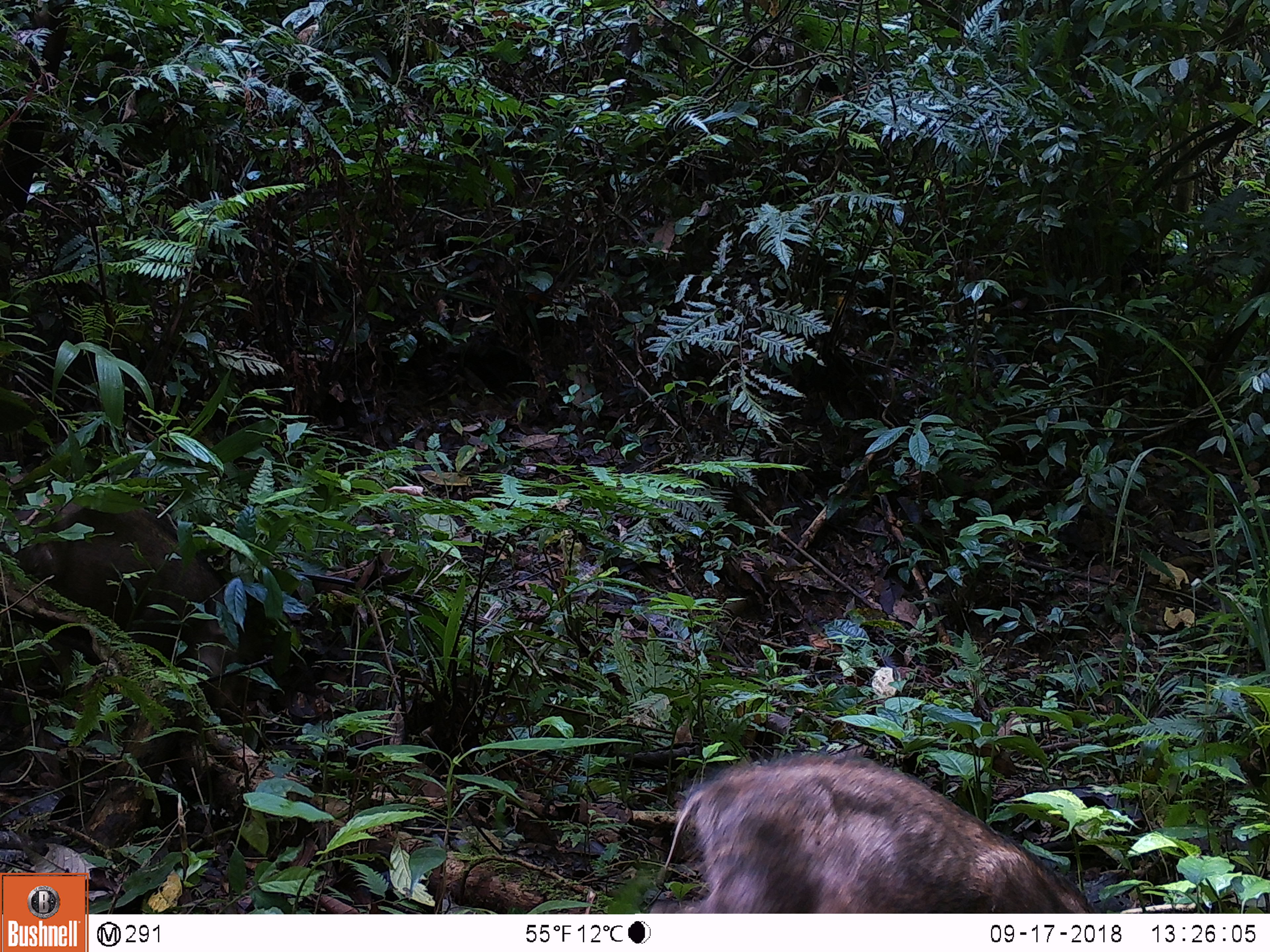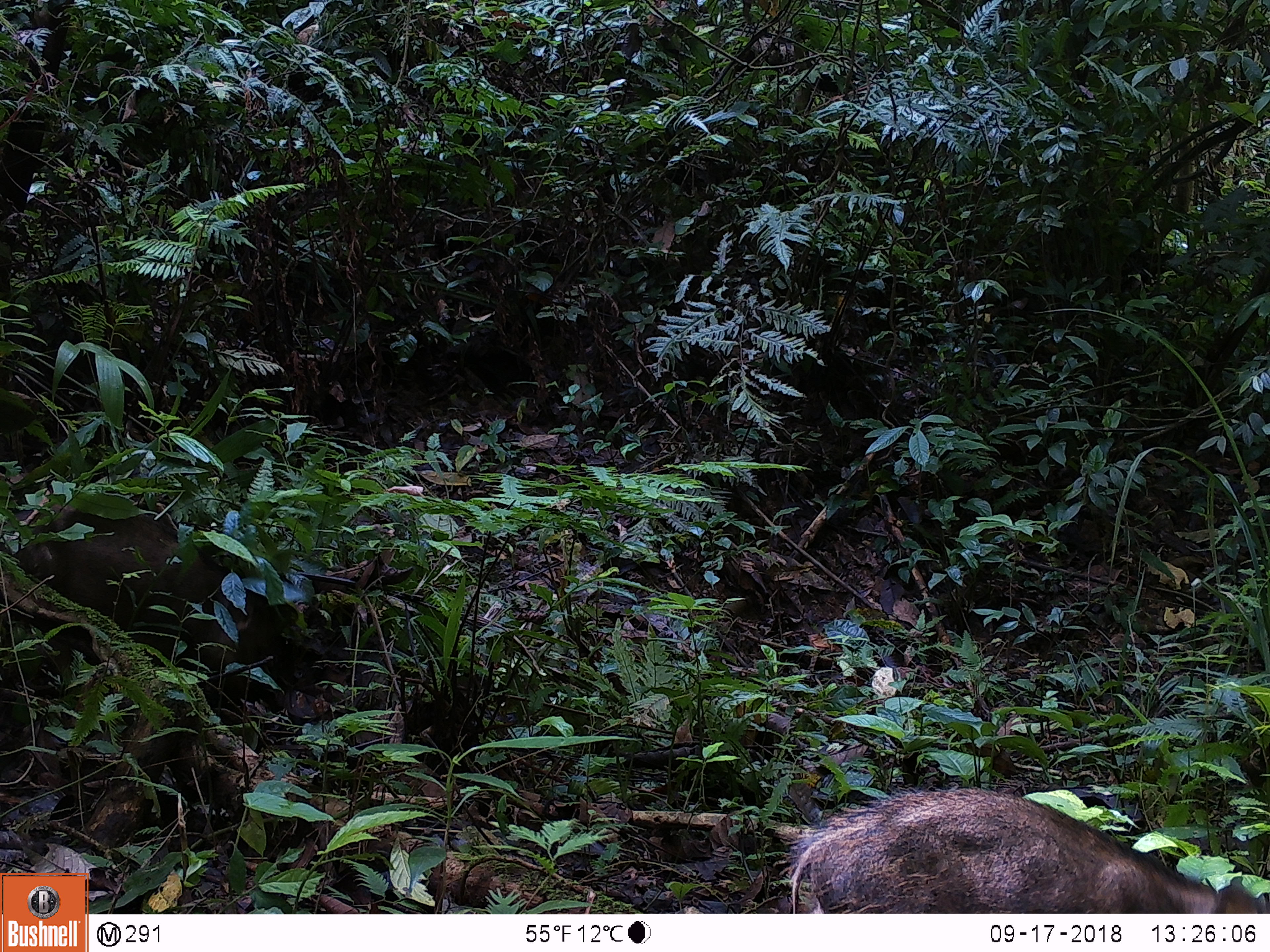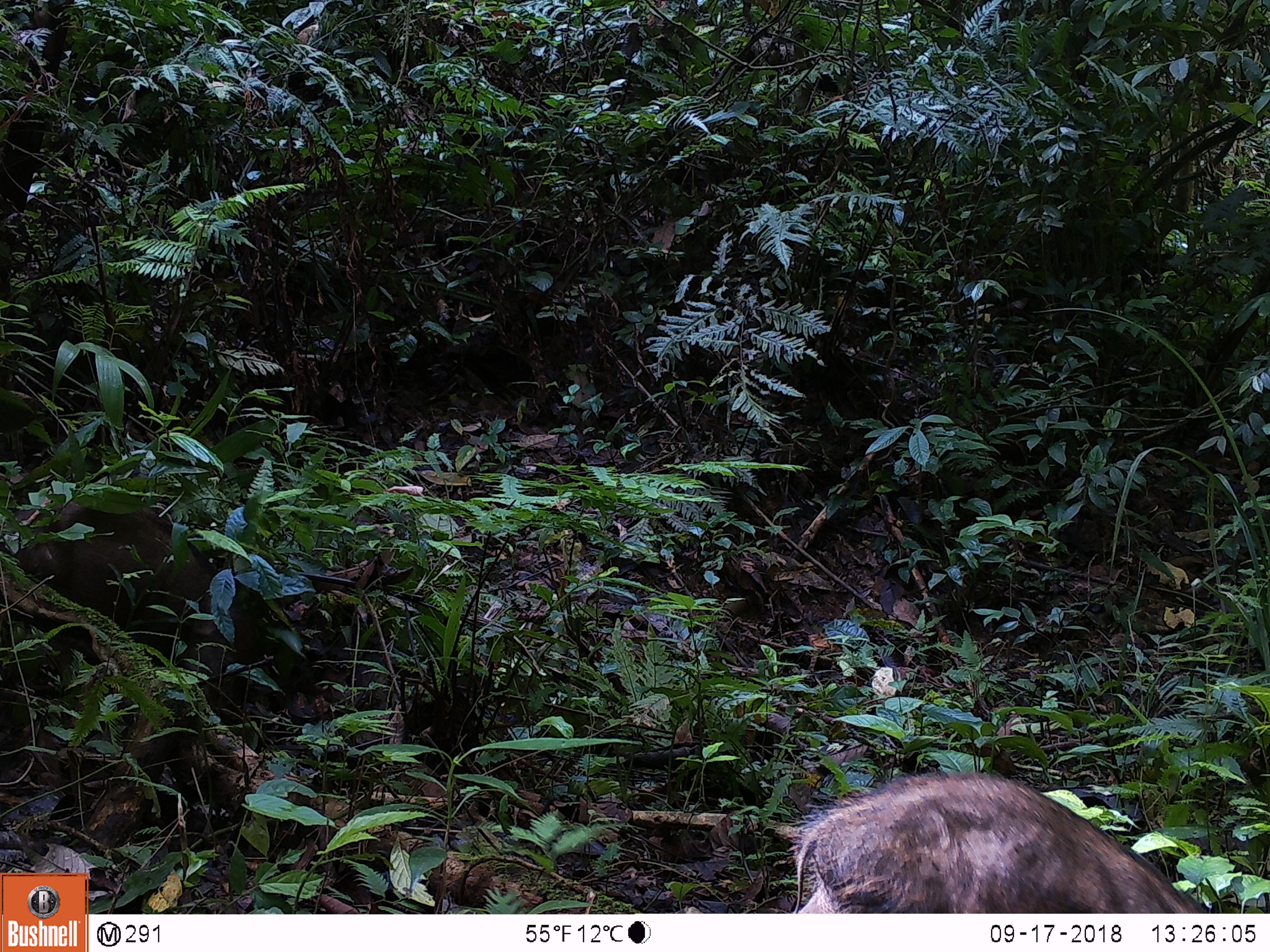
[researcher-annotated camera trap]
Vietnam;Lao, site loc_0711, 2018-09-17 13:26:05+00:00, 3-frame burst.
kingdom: Animalia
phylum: Chordata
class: Mammalia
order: Artiodactyla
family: Suidae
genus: Sus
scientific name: Sus scrofa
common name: eurasian wild pig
Eurasian wild pig (Sus scrofa). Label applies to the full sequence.